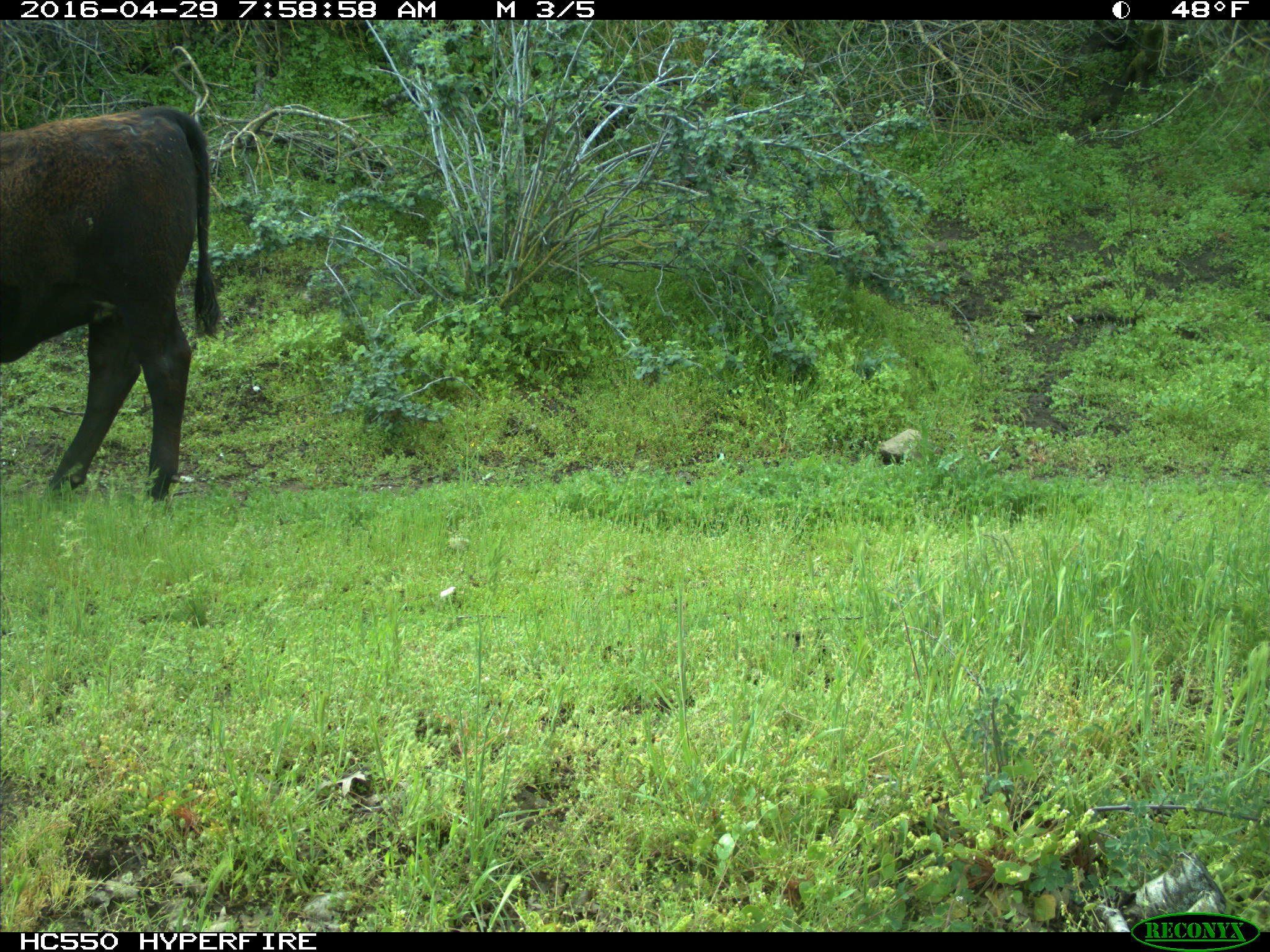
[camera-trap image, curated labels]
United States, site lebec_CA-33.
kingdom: Animalia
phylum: Chordata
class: Mammalia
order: Artiodactyla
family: Bovidae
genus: Bos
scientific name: Bos taurus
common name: domestic cow